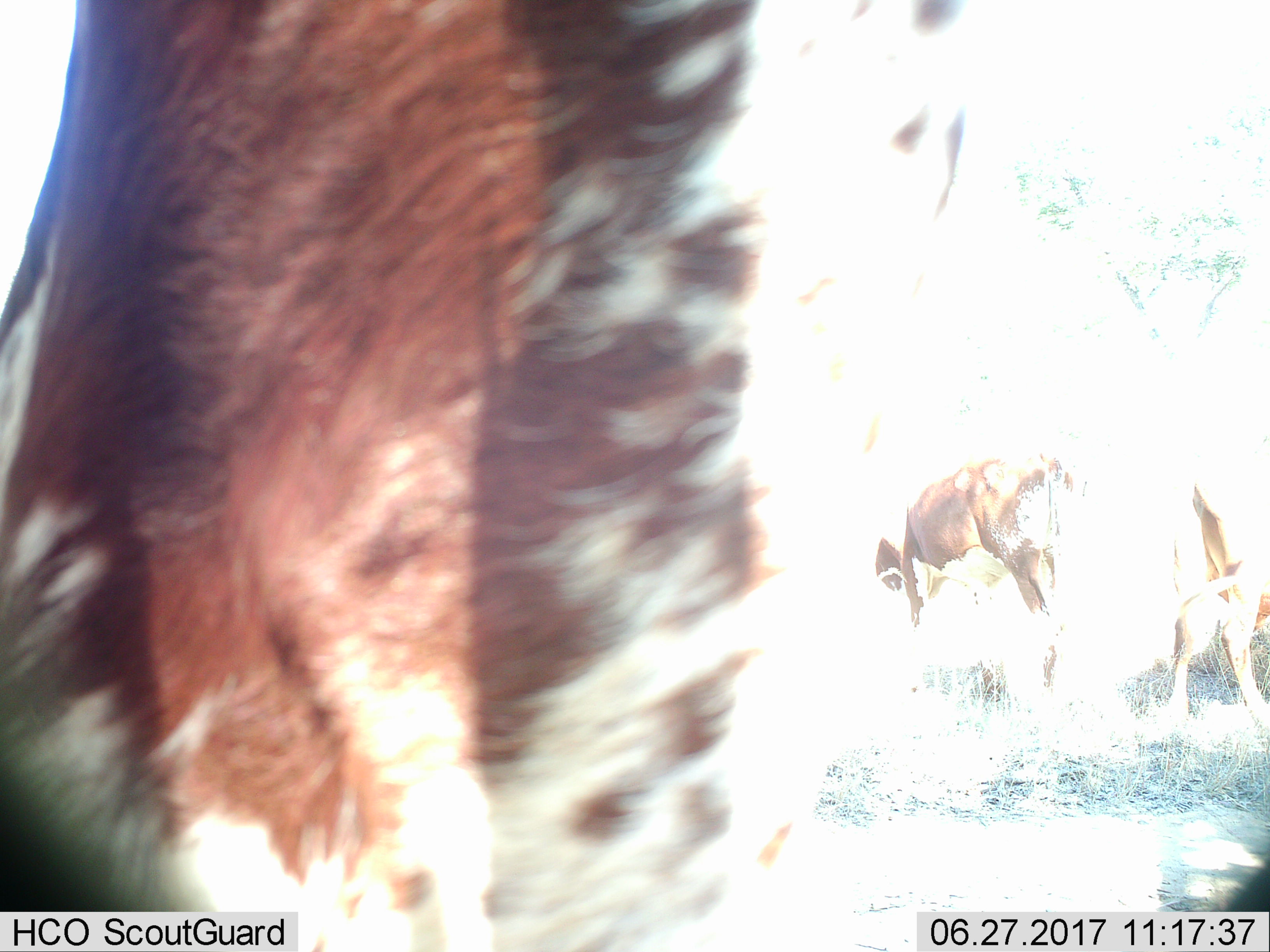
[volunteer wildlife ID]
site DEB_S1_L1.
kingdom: Animalia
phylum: Chordata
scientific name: Vertebrata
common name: domestic animal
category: domesticanimal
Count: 3.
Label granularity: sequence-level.